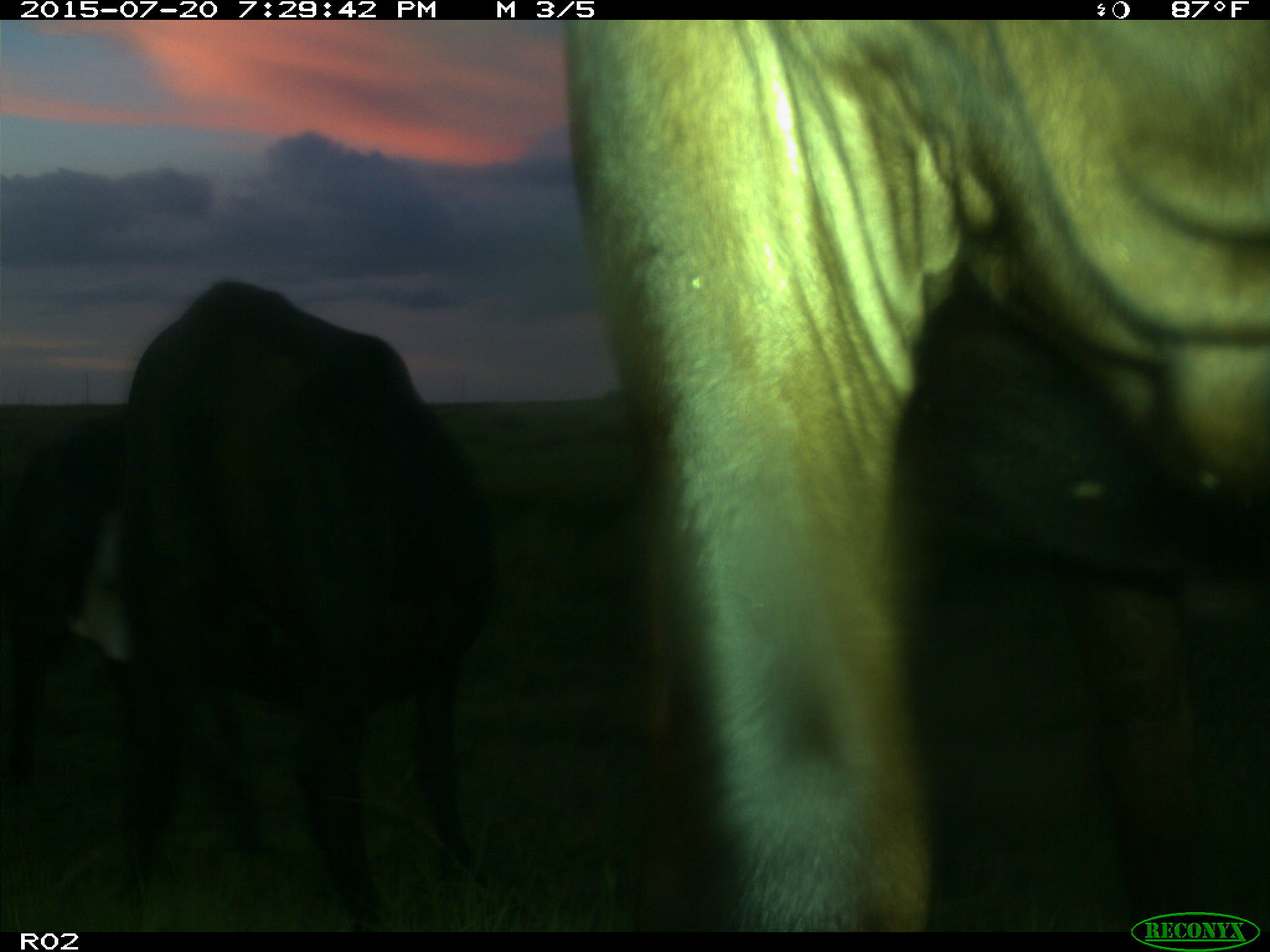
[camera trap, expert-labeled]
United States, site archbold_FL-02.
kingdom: Animalia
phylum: Chordata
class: Mammalia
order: Artiodactyla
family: Bovidae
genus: Bos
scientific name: Bos taurus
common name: domestic cow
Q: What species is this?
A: Bos taurus (domestic cow).